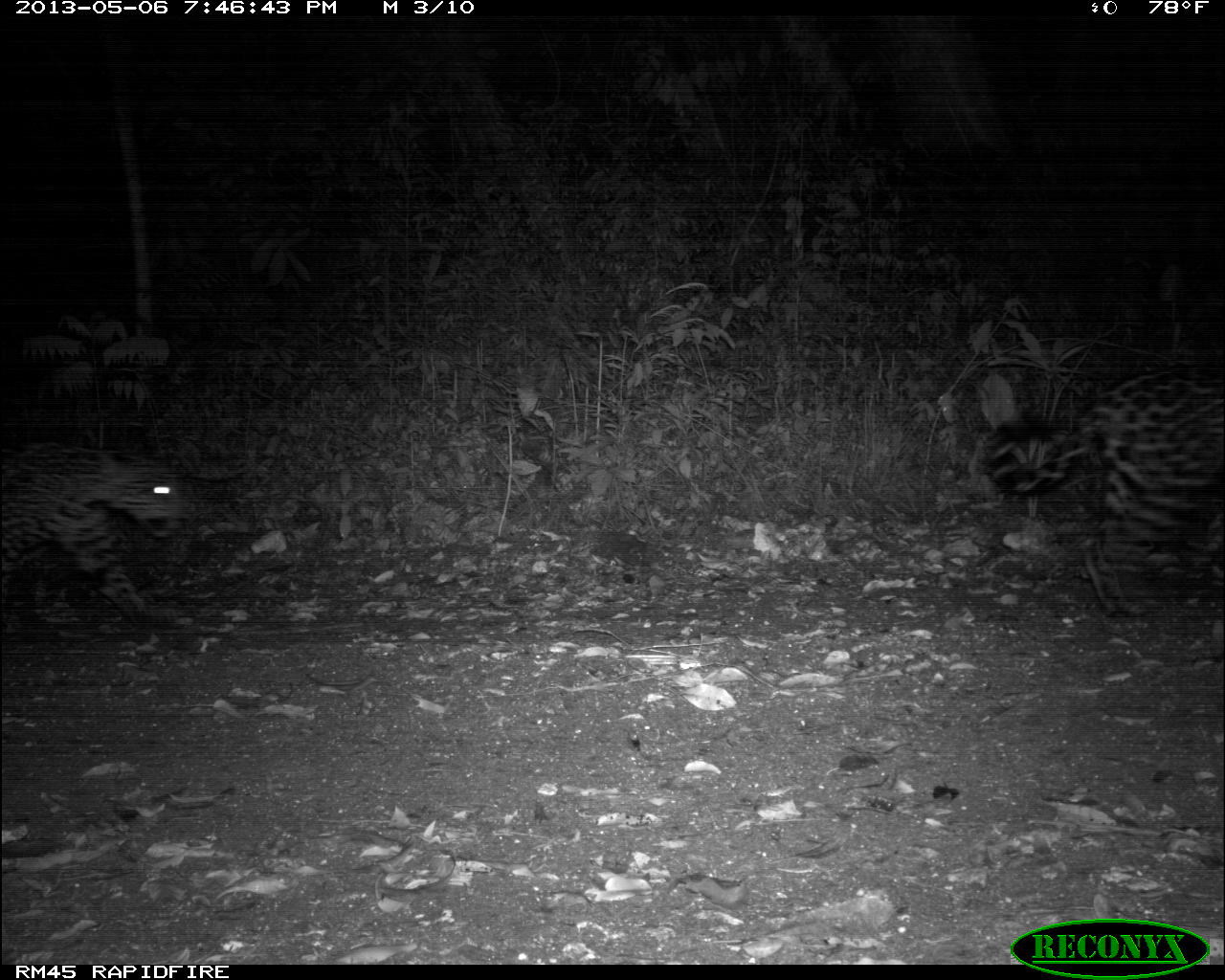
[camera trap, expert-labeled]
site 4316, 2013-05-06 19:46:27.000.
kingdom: Animalia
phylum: Chordata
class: Mammalia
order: Carnivora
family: Felidae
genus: Panthera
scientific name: Panthera onca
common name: jaguar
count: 2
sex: female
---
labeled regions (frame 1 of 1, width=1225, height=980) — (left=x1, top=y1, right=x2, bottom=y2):
panthera onca: (left=974, top=365, right=1225, bottom=618); (left=0, top=440, right=190, bottom=637)